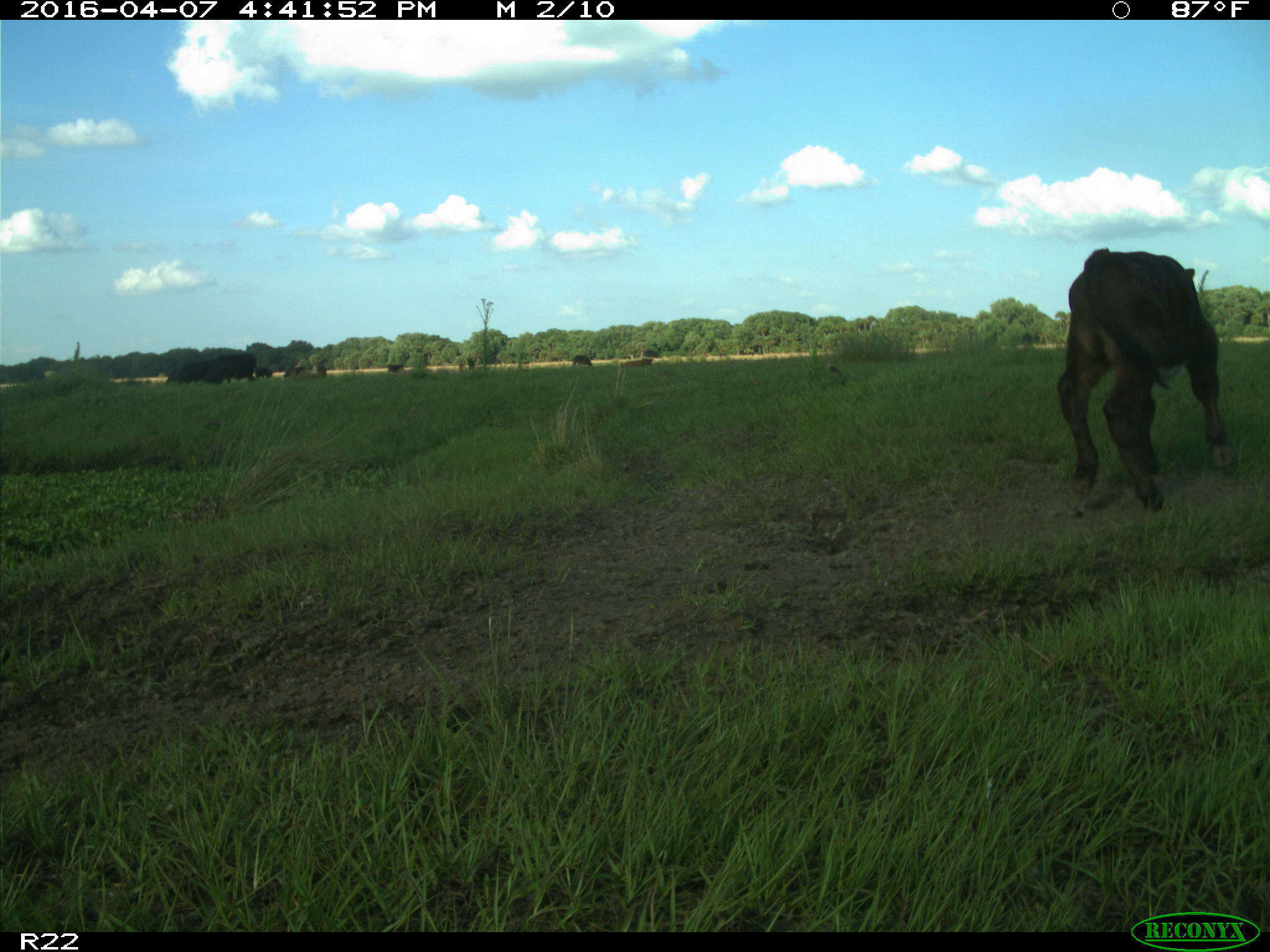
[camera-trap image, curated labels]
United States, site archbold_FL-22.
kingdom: Animalia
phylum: Chordata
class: Mammalia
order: Artiodactyla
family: Bovidae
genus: Bos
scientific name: Bos taurus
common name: domestic cow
Bos taurus (domestic cow).